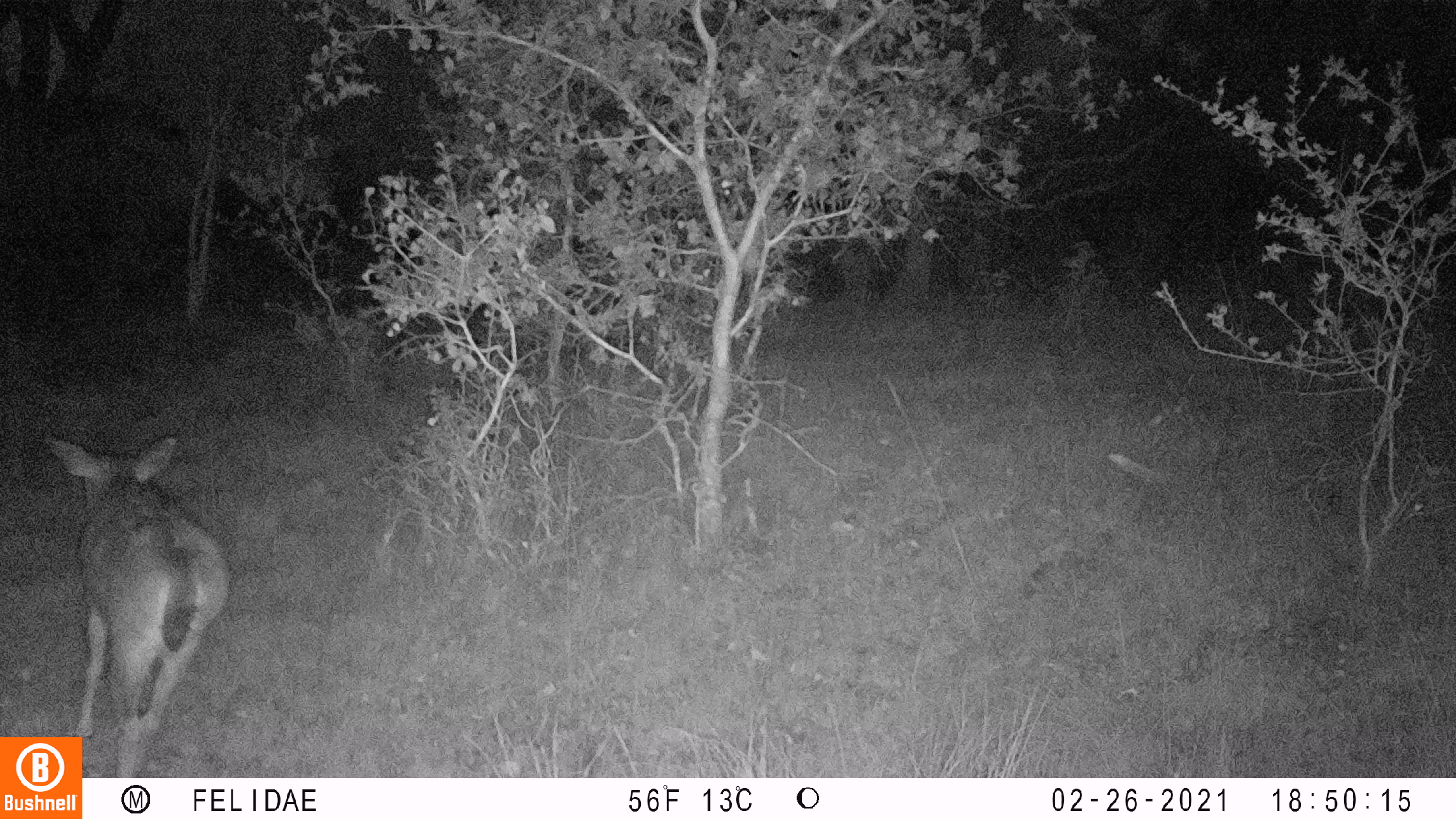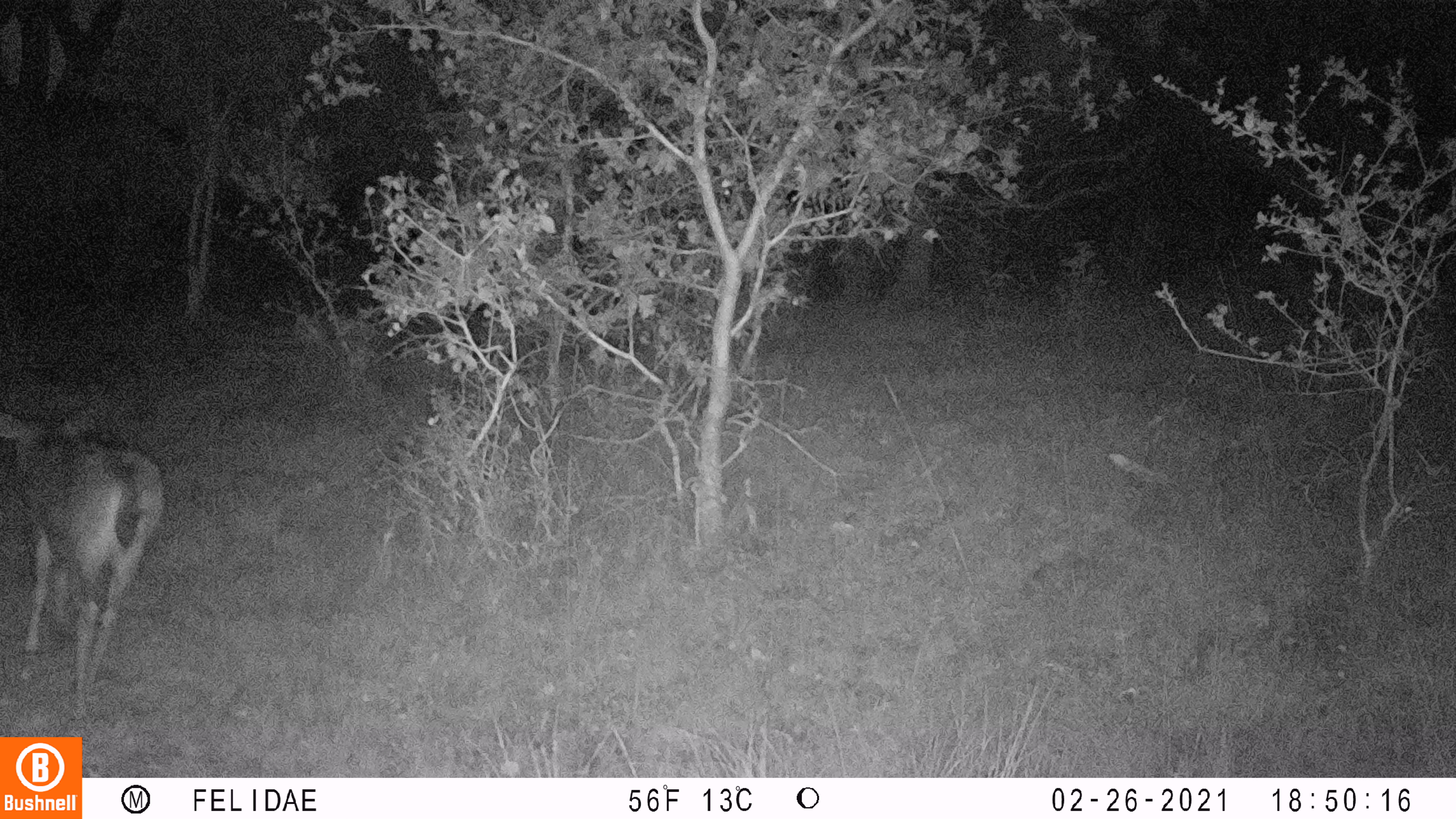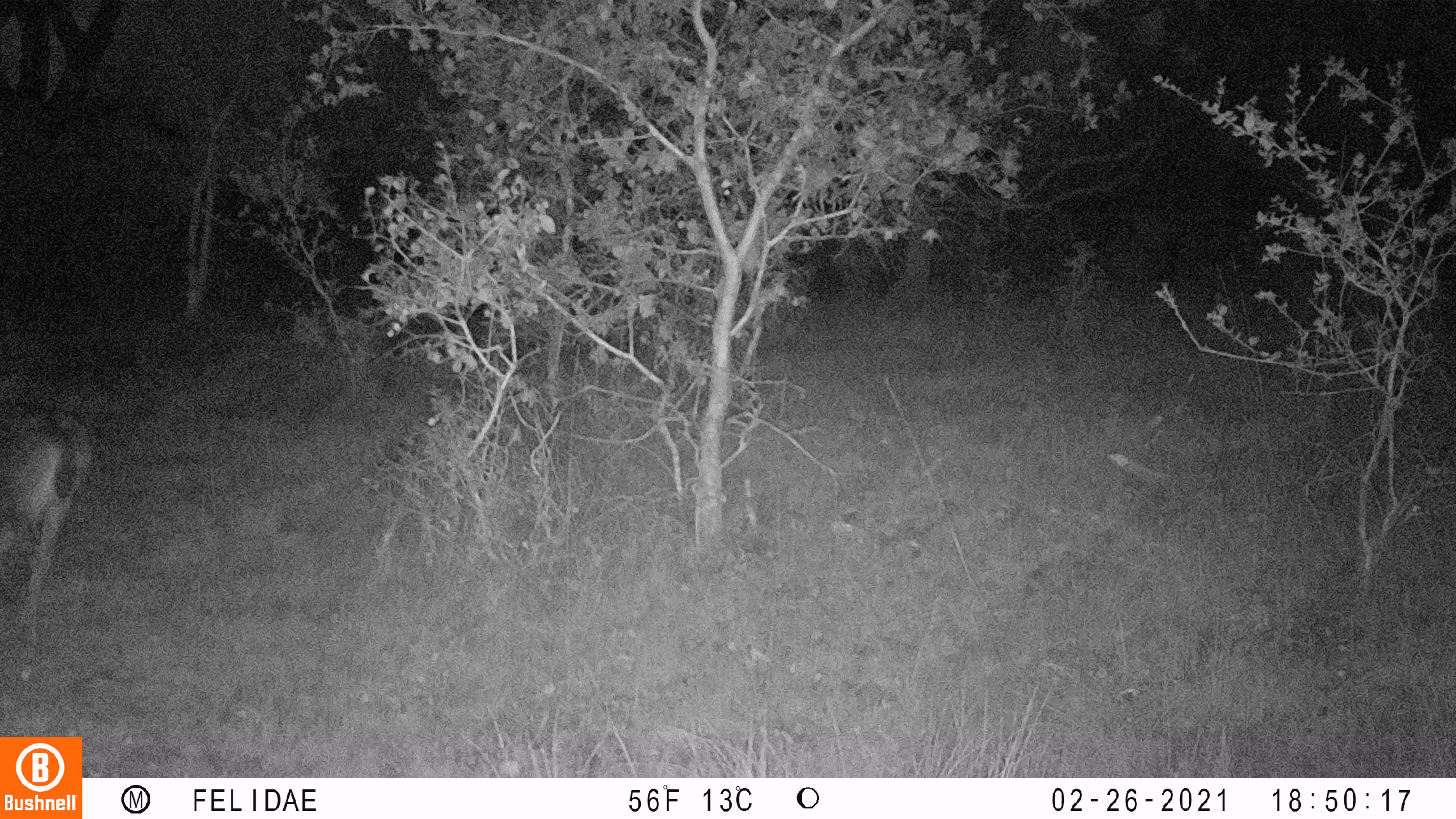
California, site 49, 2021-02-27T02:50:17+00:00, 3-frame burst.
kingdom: Animalia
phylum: Chordata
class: Mammalia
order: Artiodactyla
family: Cervidae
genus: Odocoileus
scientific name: Odocoileus hemionus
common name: mule deer